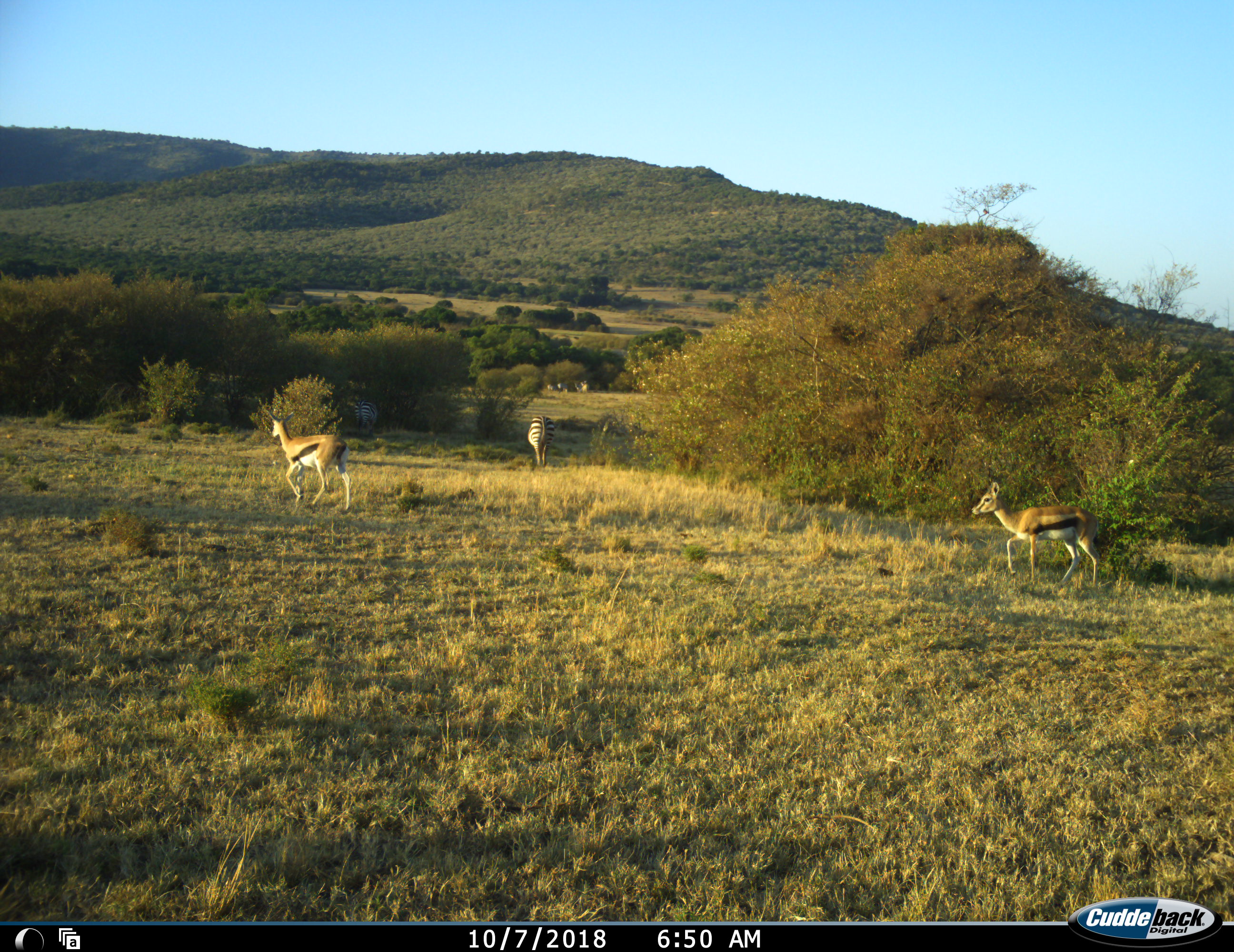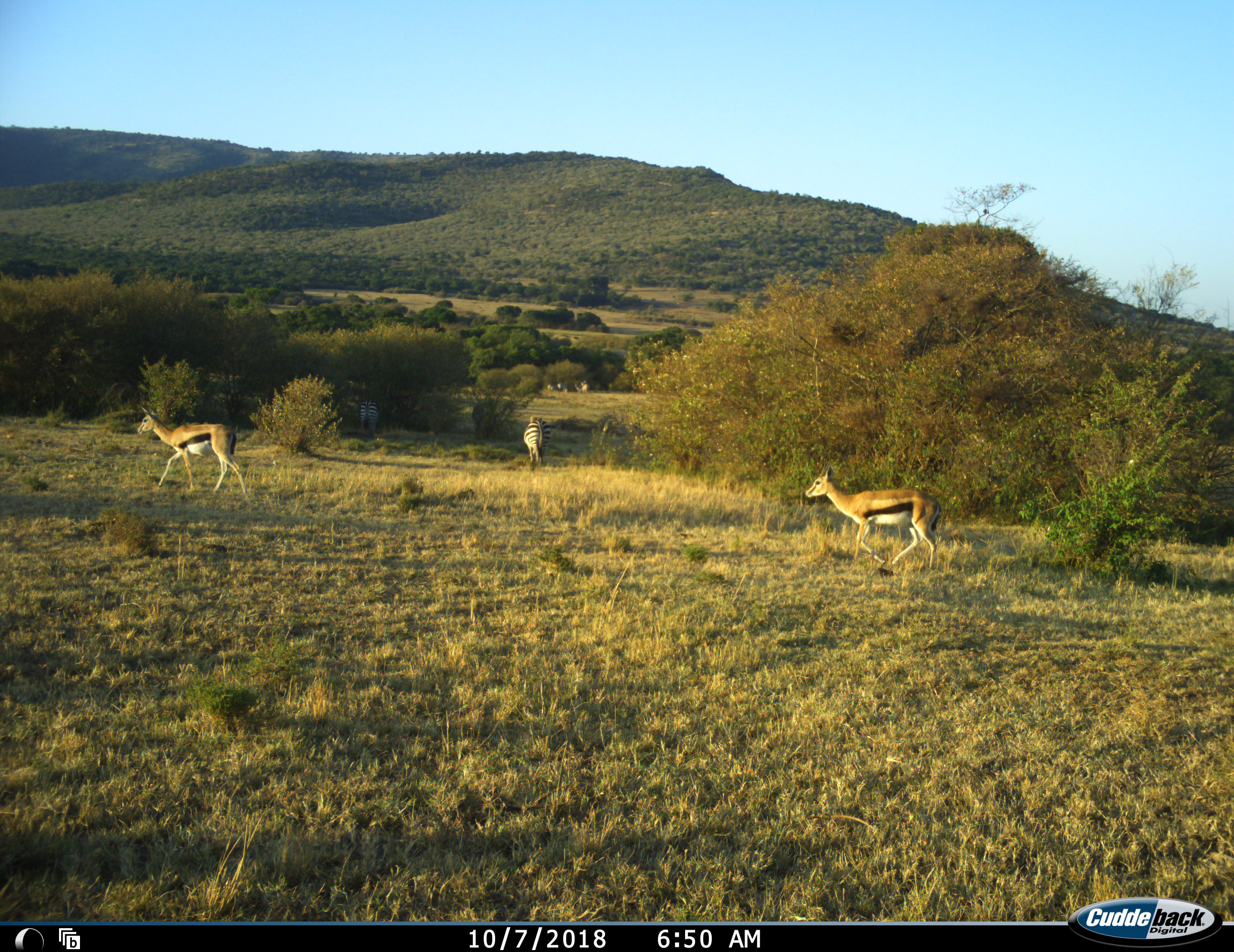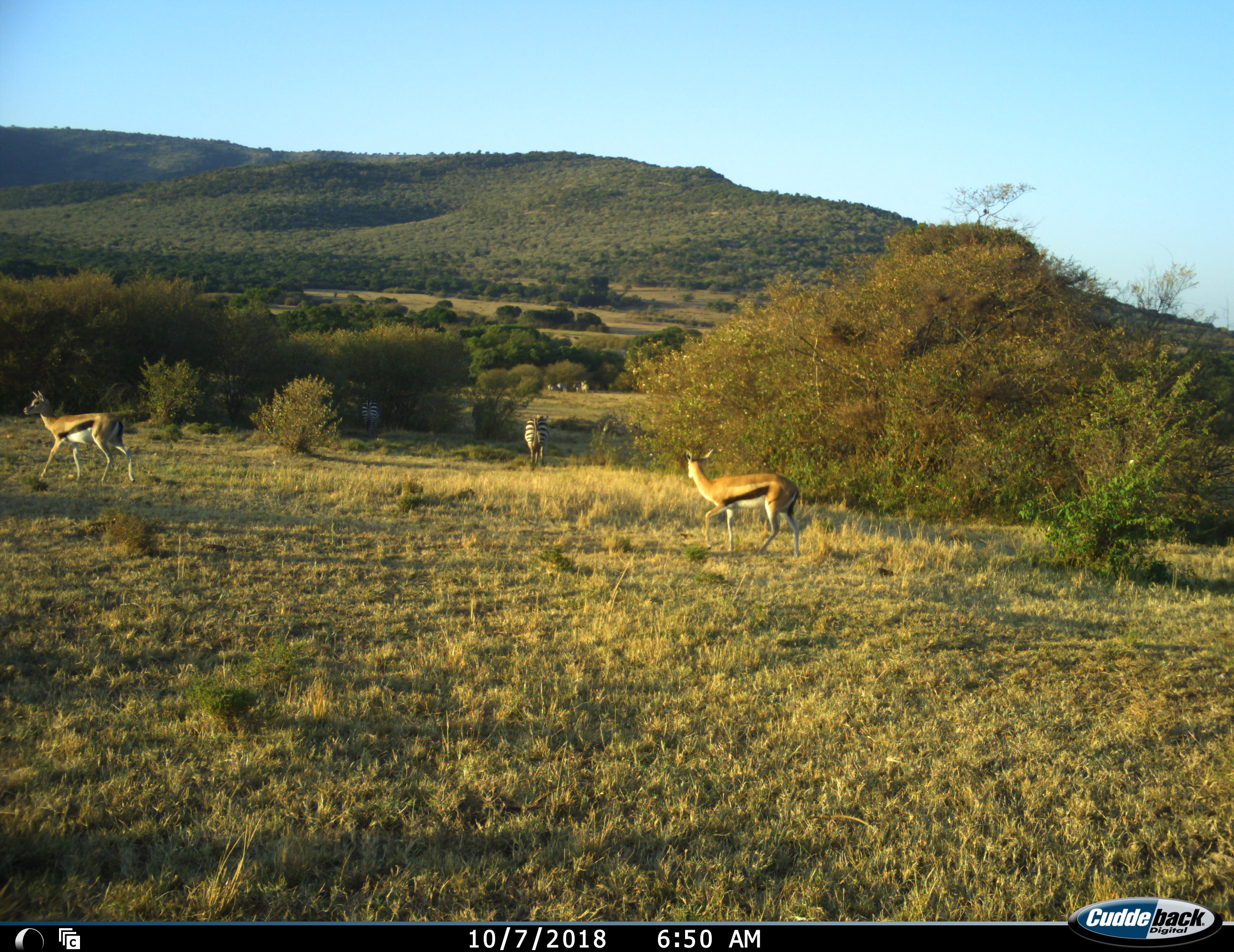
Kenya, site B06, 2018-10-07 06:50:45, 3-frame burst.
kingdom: Animalia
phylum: Chordata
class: Mammalia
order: Artiodactyla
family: Bovidae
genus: Eudorcas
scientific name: Eudorcas thomsonii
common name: thomson's gazelle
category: gazellethomsons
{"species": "gazellethomsons (thomson's gazelle) (Eudorcas thomsonii)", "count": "2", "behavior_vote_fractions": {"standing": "0%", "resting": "0%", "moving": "100%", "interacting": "0%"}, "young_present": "0%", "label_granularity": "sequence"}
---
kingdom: Animalia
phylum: Chordata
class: Mammalia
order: Perissodactyla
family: Equidae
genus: Equus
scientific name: Equus quagga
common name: plains zebra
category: zebra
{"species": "zebra (plains zebra) (Equus quagga)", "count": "2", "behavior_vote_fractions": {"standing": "25%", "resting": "0%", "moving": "50%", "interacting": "0%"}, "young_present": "0%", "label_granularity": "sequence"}